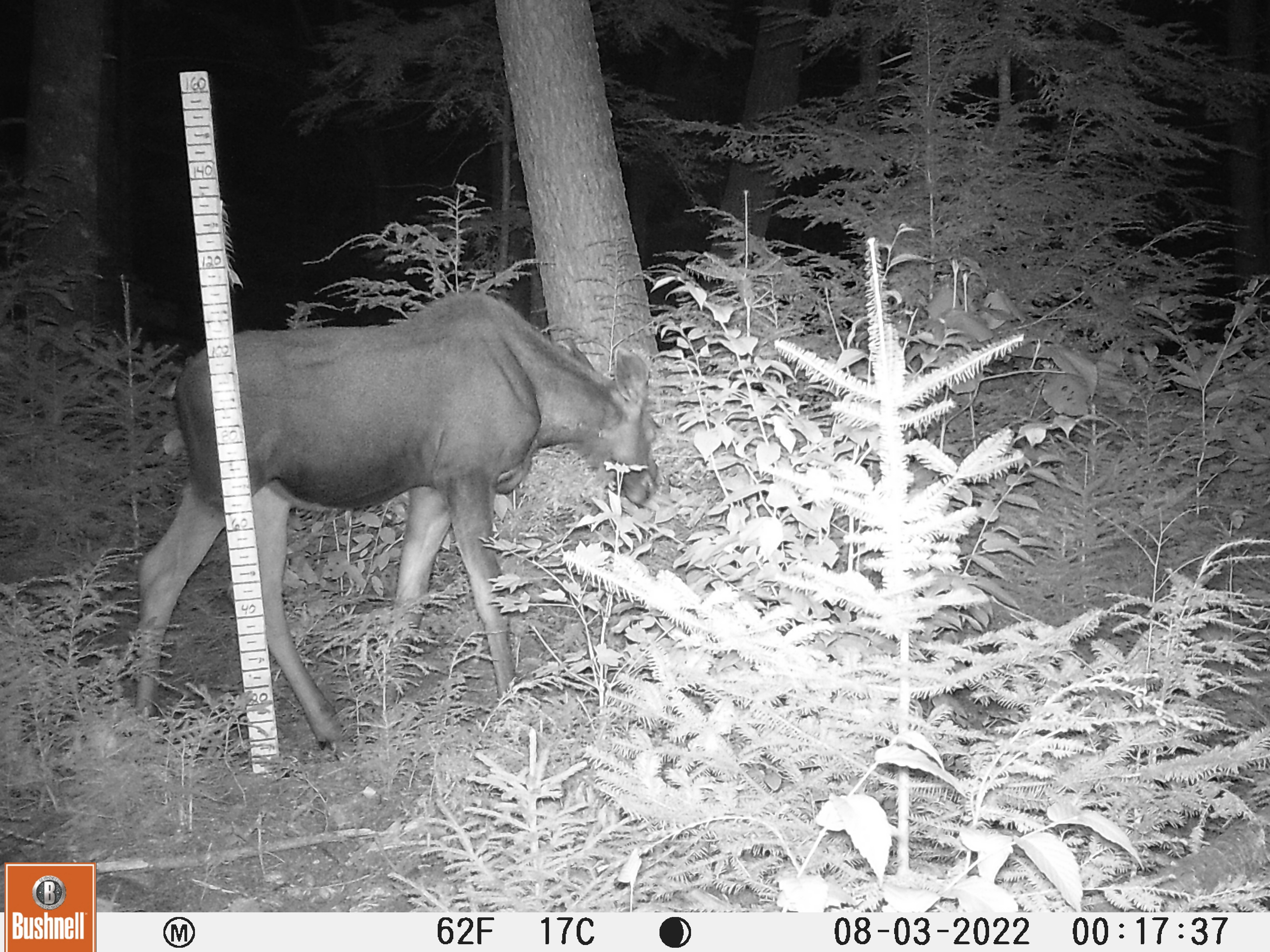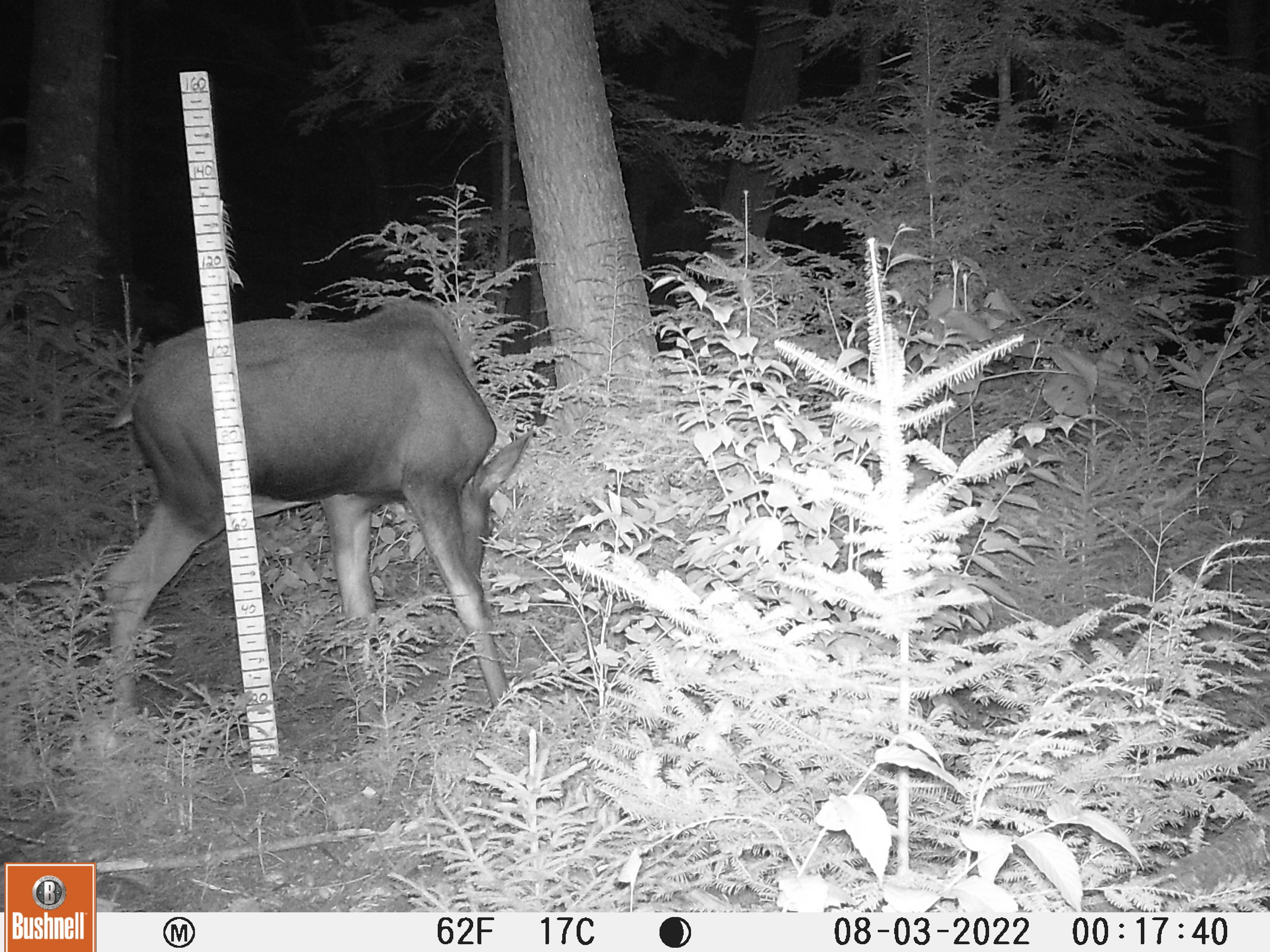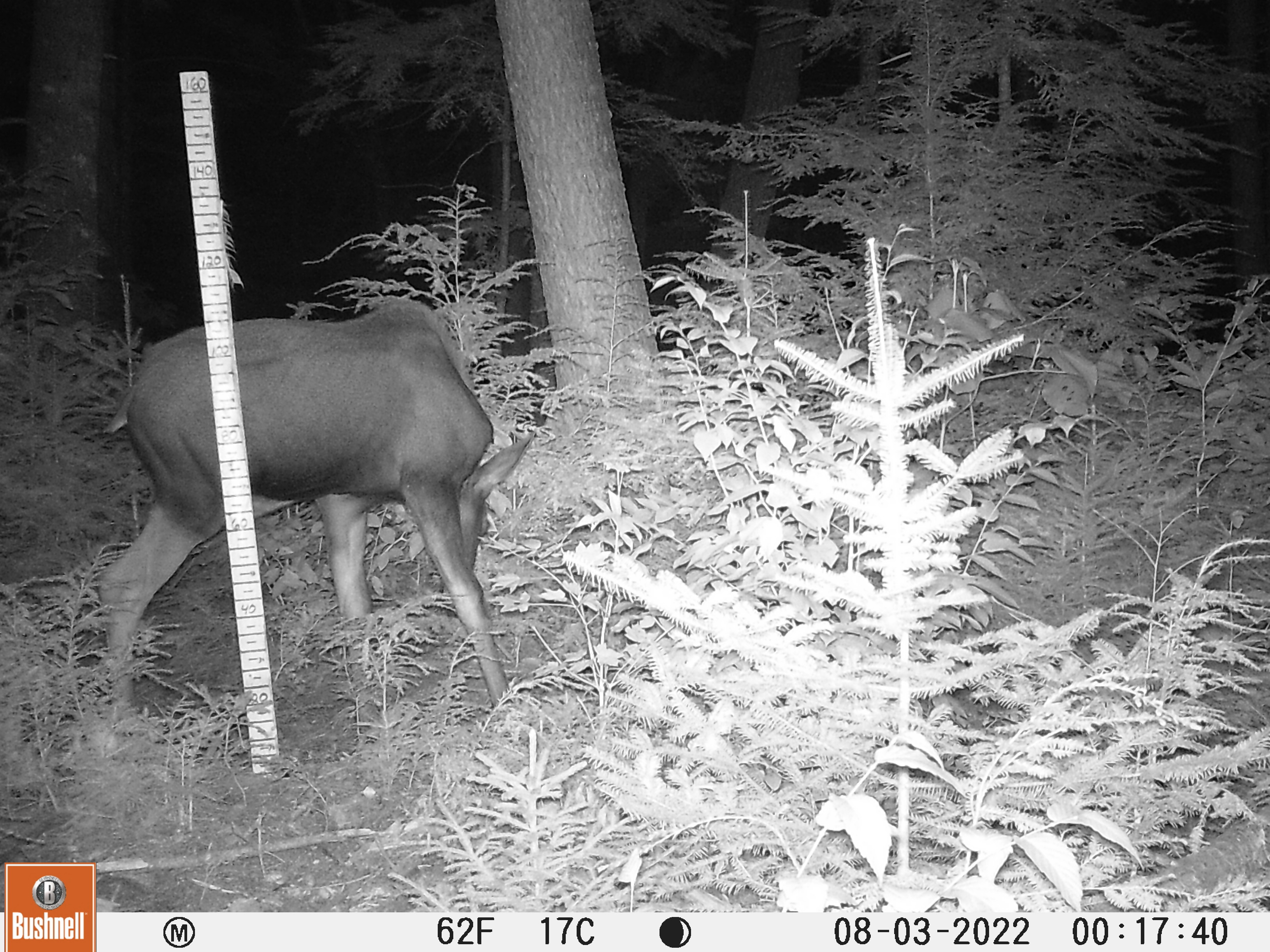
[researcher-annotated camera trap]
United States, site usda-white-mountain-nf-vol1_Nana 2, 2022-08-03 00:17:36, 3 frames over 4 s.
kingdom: Animalia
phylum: Chordata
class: Mammalia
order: Artiodactyla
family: Cervidae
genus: Alces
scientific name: Alces alces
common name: moose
Moose (Alces alces).